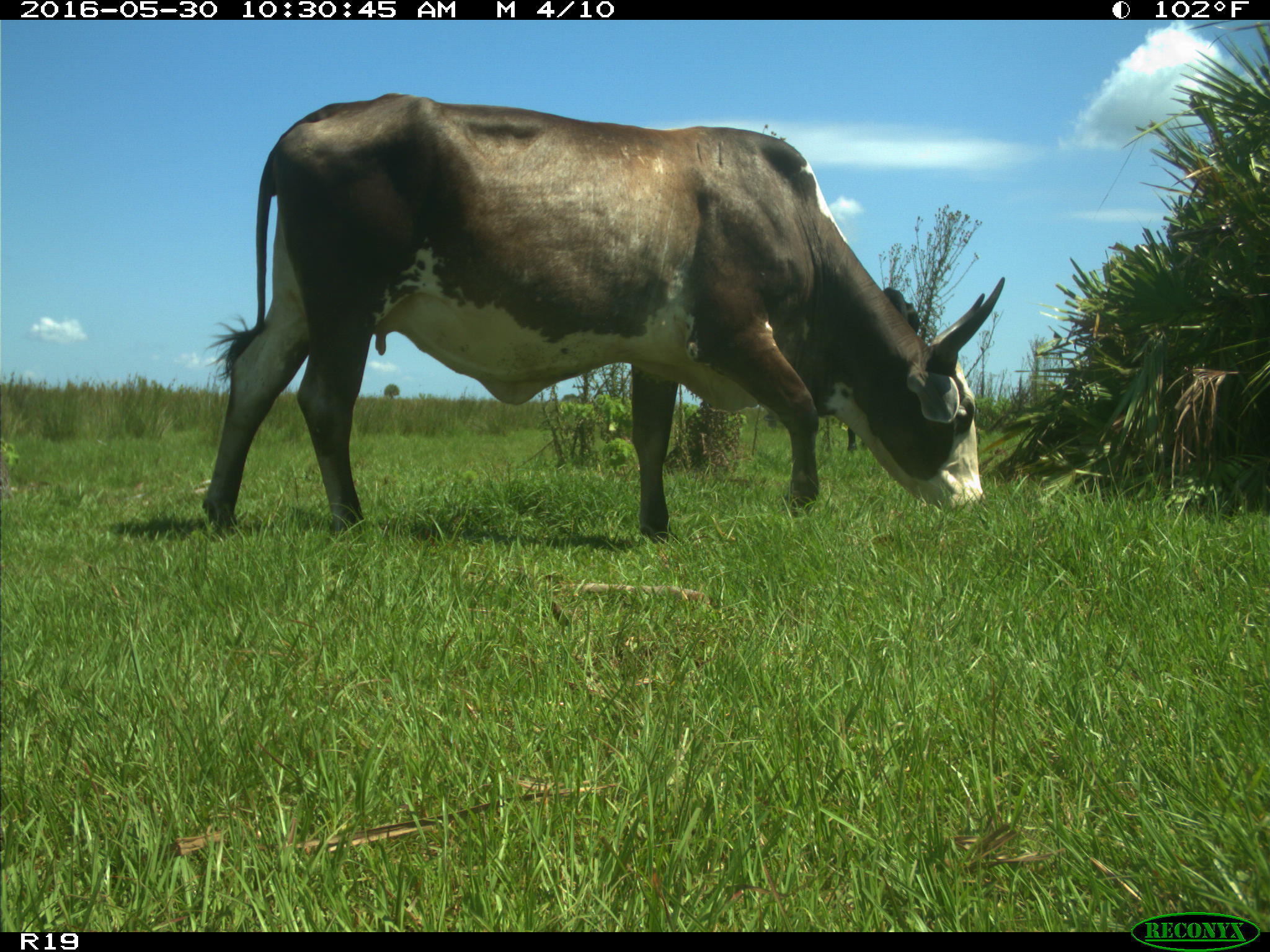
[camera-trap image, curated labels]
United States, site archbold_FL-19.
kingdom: Animalia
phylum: Chordata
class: Mammalia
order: Artiodactyla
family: Bovidae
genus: Bos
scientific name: Bos taurus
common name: domestic cow